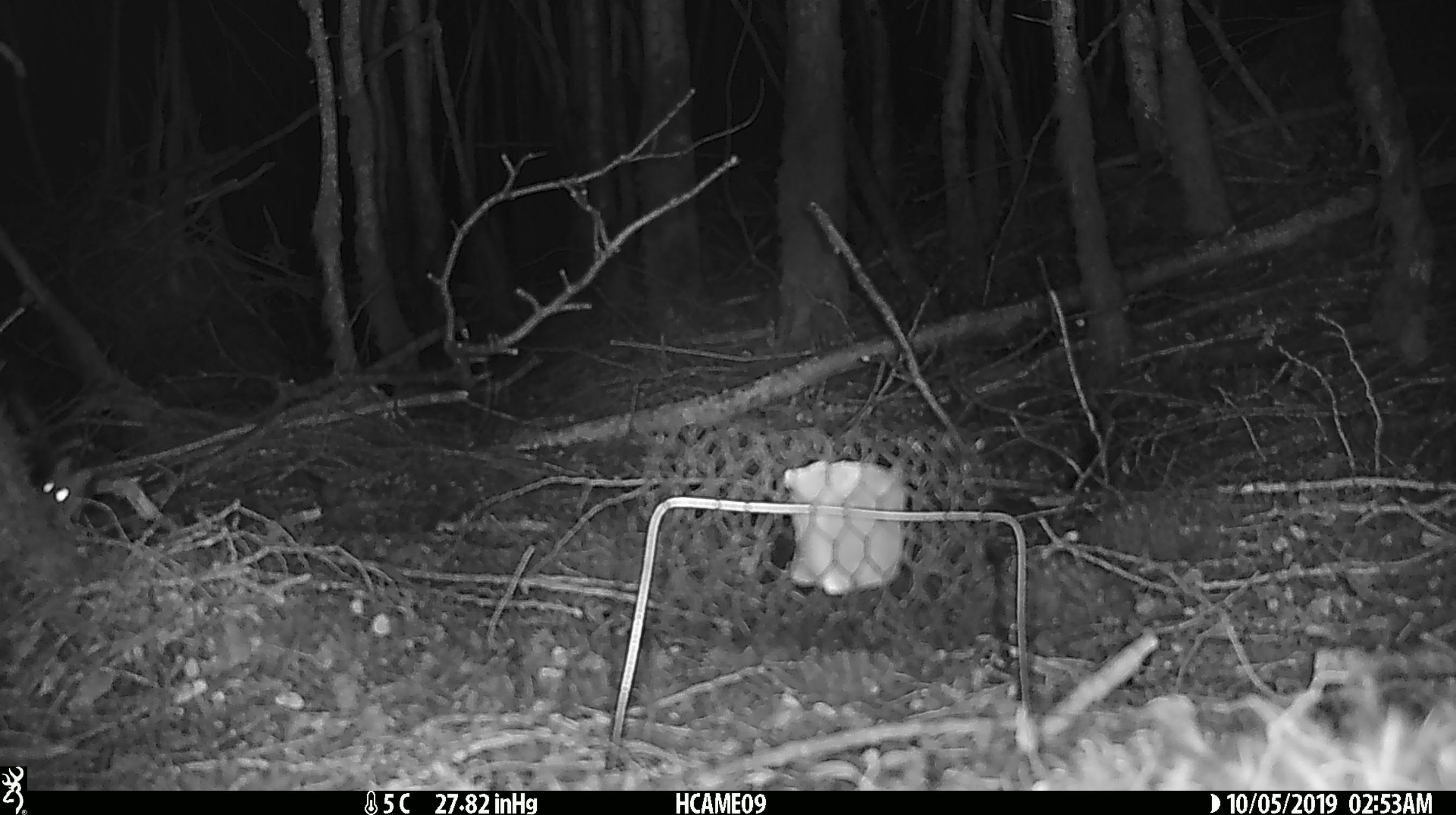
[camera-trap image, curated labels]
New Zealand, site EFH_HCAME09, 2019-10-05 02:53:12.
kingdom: Animalia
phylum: Chordata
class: Mammalia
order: Rodentia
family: Muridae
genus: Mus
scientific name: Mus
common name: mouse